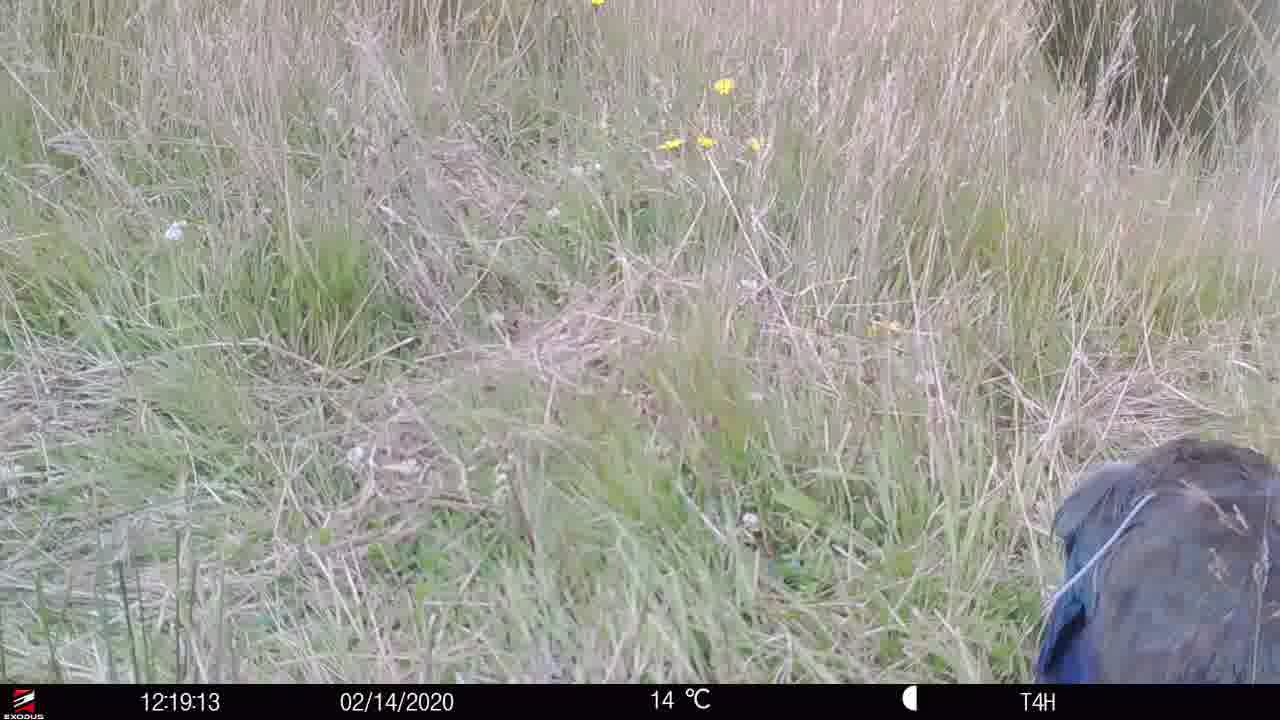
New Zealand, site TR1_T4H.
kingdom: Animalia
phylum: Chordata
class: Aves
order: Gruiformes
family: Rallidae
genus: Porphyrio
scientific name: Porphyrio mantelli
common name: takahe